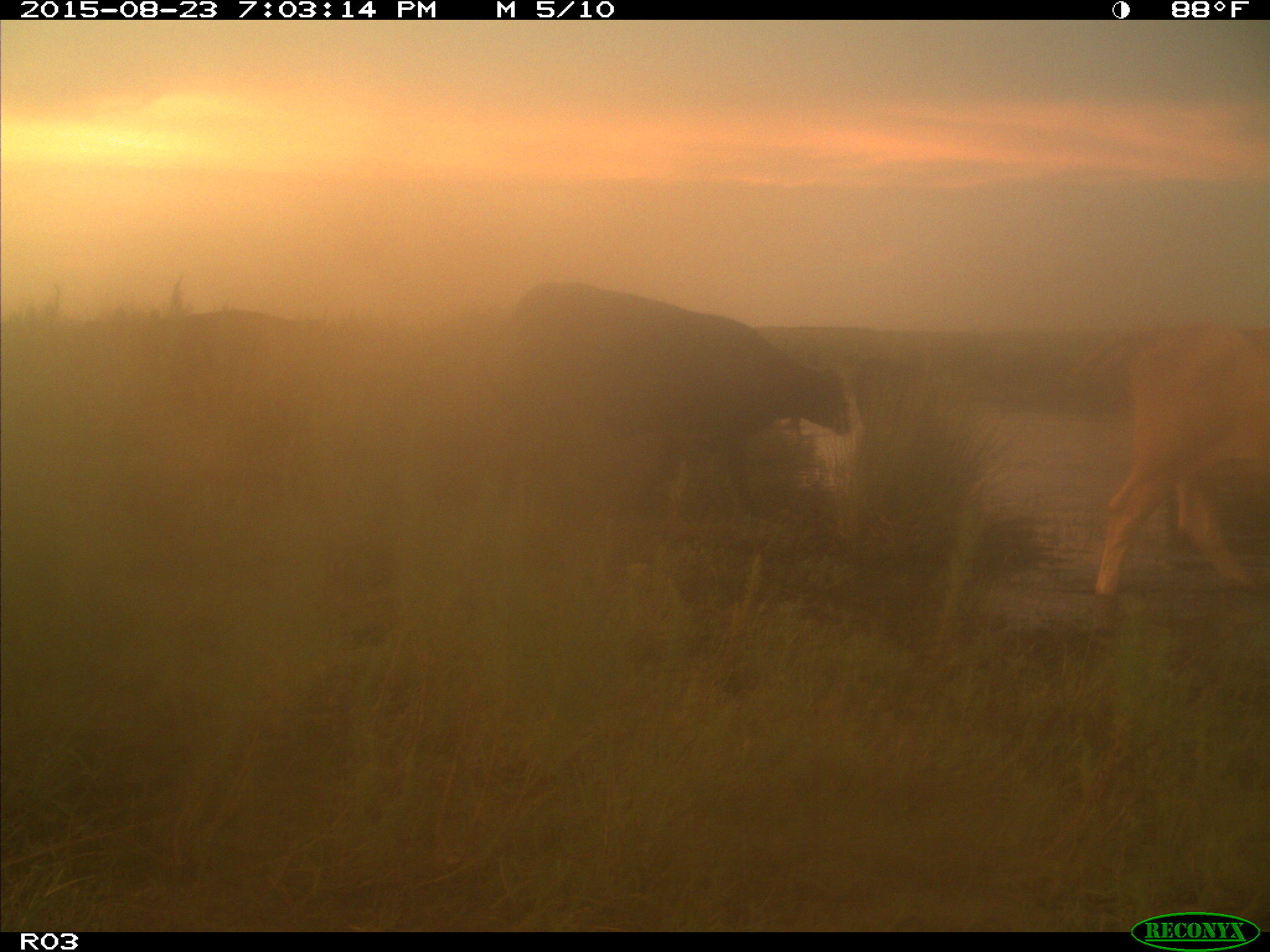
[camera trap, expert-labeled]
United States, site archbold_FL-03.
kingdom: Animalia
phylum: Chordata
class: Mammalia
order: Artiodactyla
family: Bovidae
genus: Bos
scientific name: Bos taurus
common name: domestic cow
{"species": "Bos taurus (domestic cow)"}